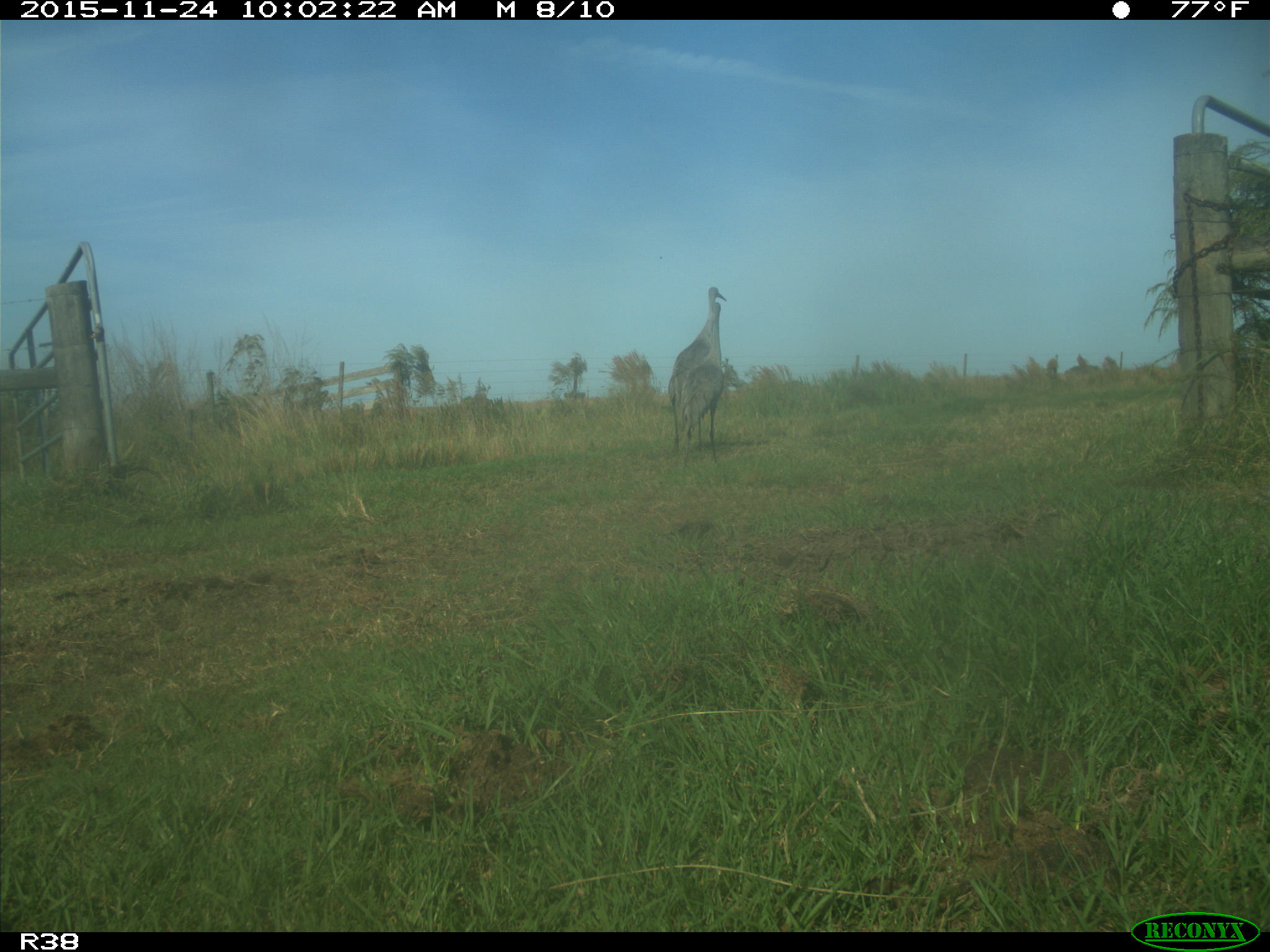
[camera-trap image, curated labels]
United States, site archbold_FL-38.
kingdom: Animalia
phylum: Chordata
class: Aves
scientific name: Aves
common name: birds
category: unidentified bird